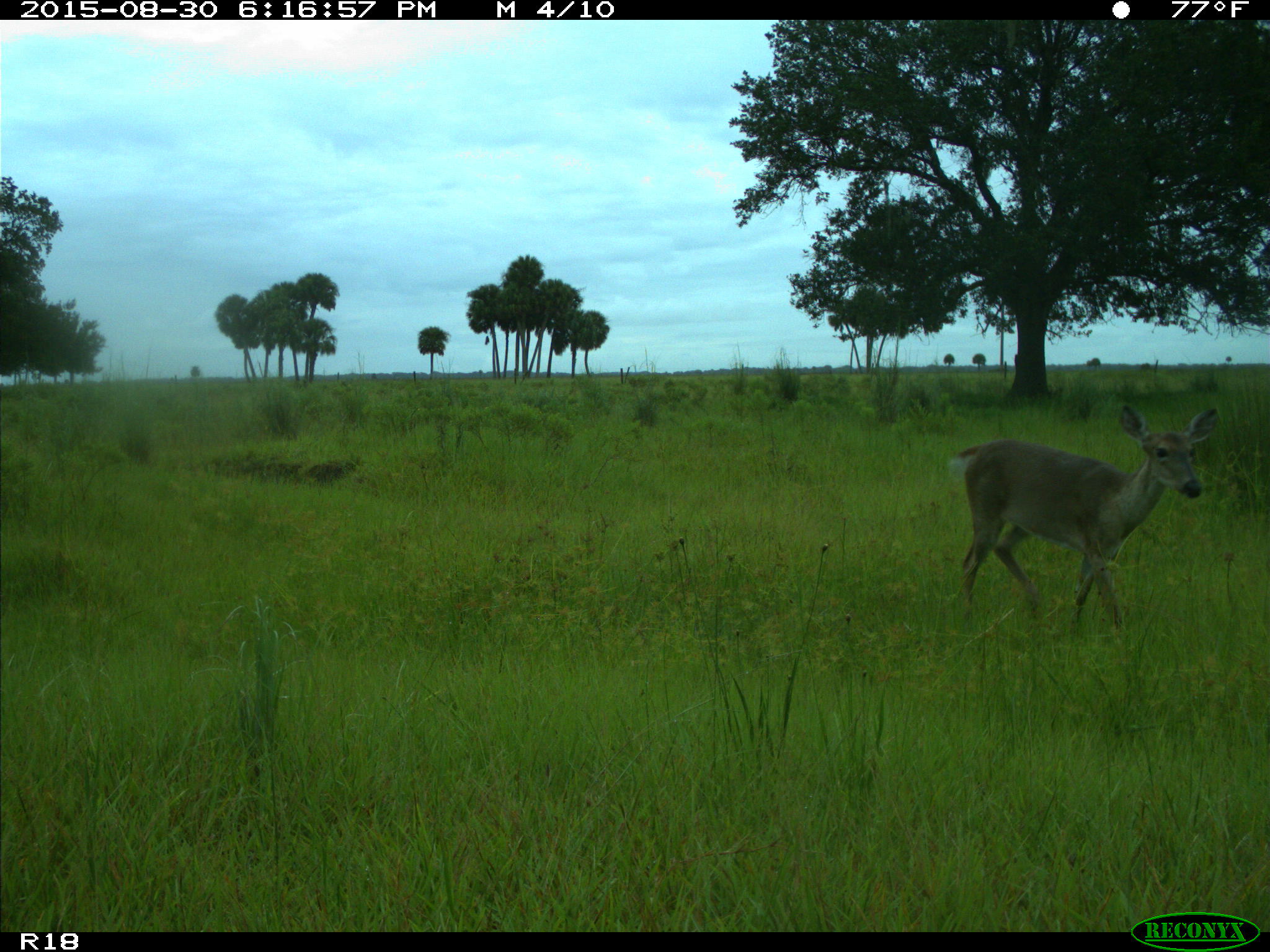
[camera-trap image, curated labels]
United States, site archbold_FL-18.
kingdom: Animalia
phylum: Chordata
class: Mammalia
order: Artiodactyla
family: Cervidae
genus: Odocoileus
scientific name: Odocoileus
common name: deer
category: unidentified deer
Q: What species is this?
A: Unidentified deer (deer) (Odocoileus).